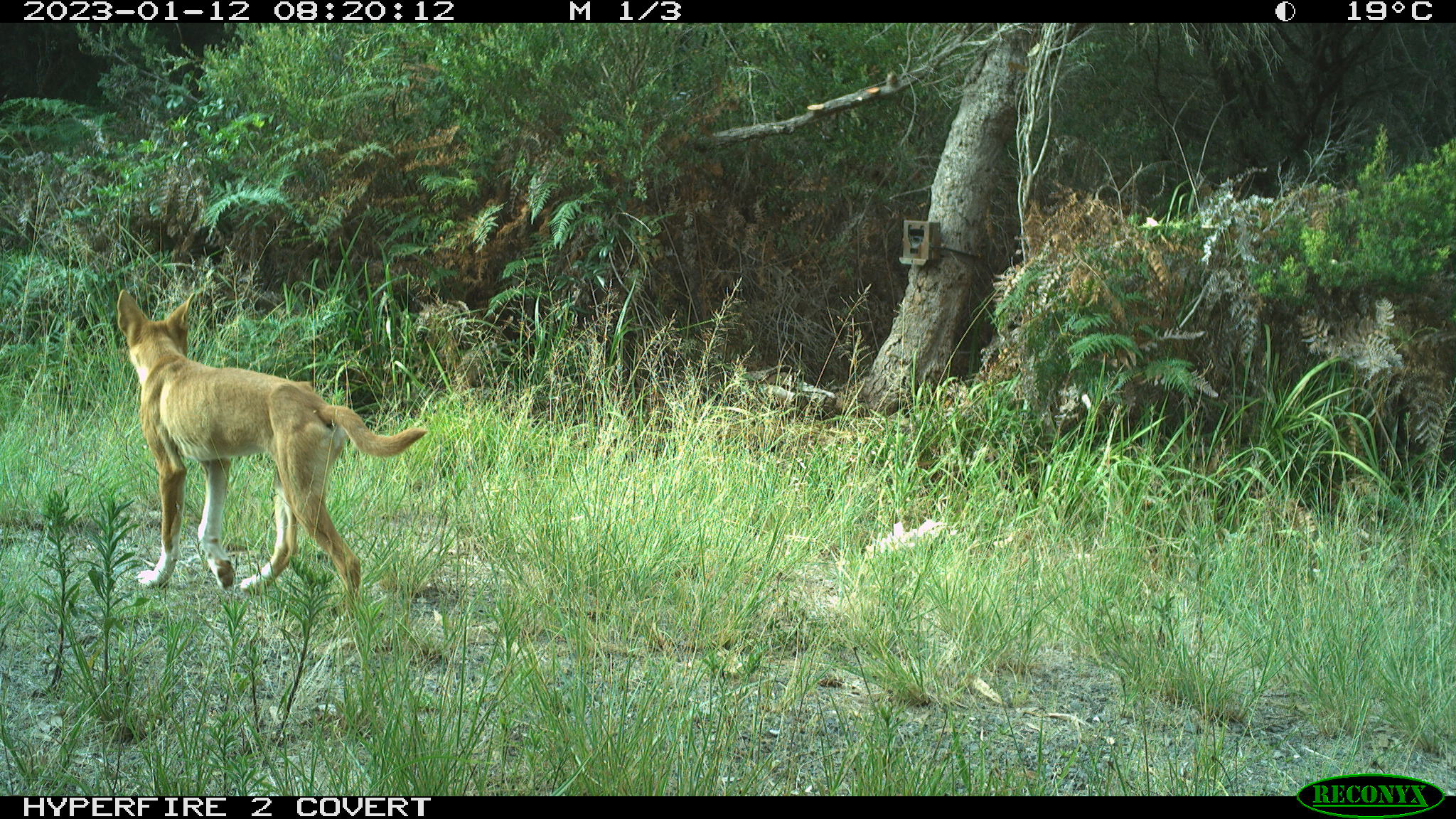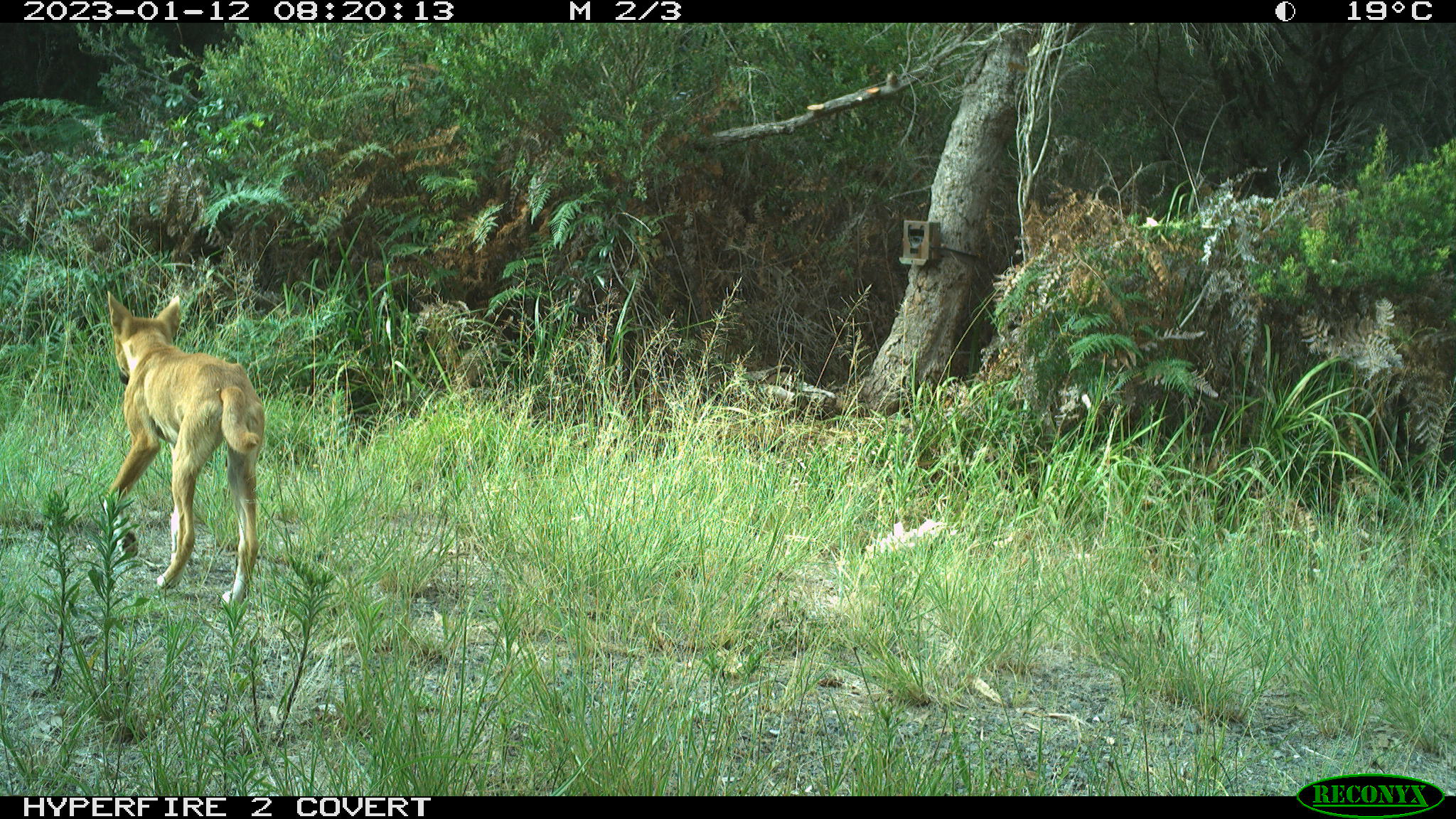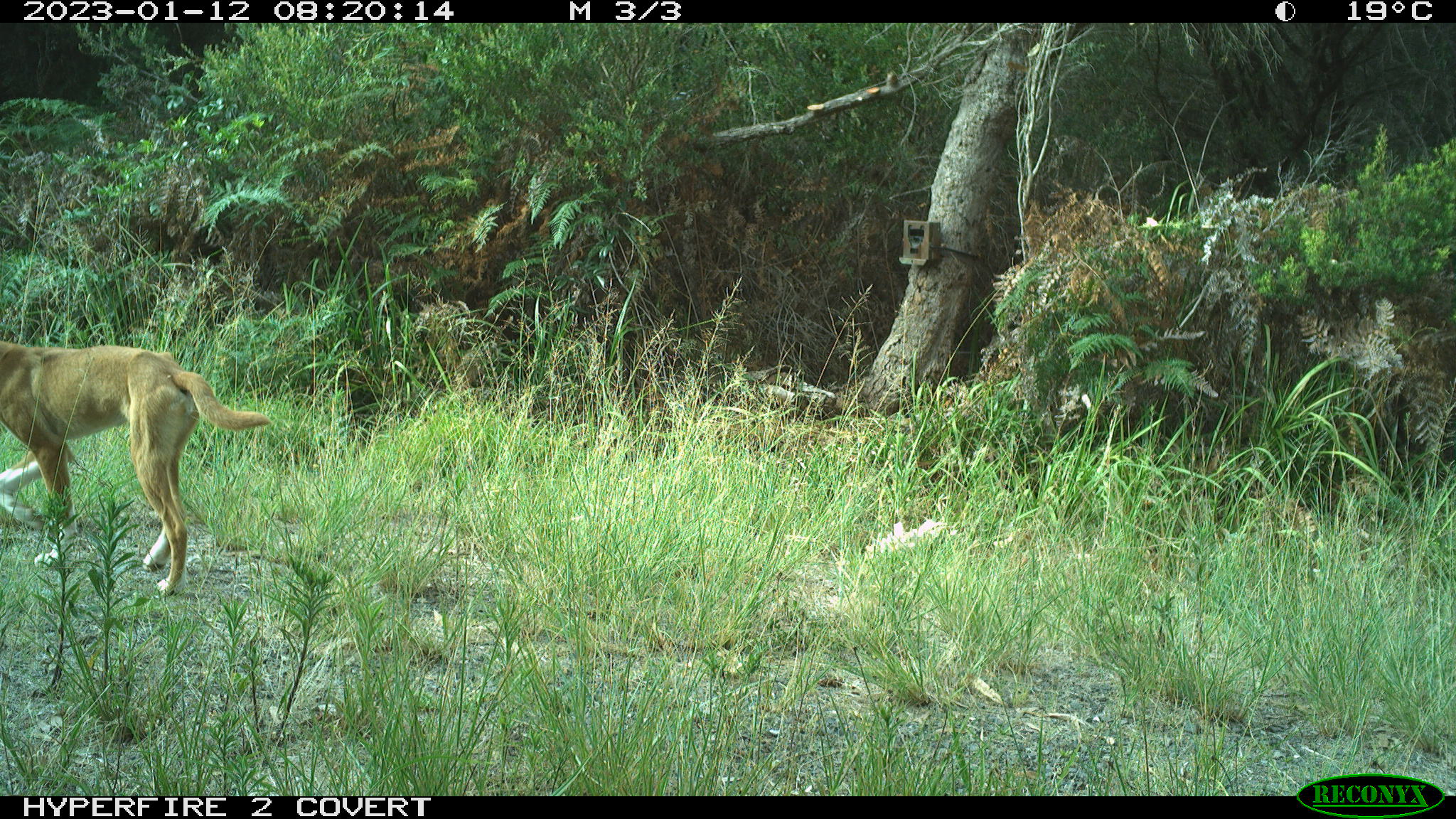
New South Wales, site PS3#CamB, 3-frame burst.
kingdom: Animalia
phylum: Chordata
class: Mammalia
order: Carnivora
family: Canidae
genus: Canis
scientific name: Canis familiaris dingo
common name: dingo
Dingo (Canis familiaris dingo).